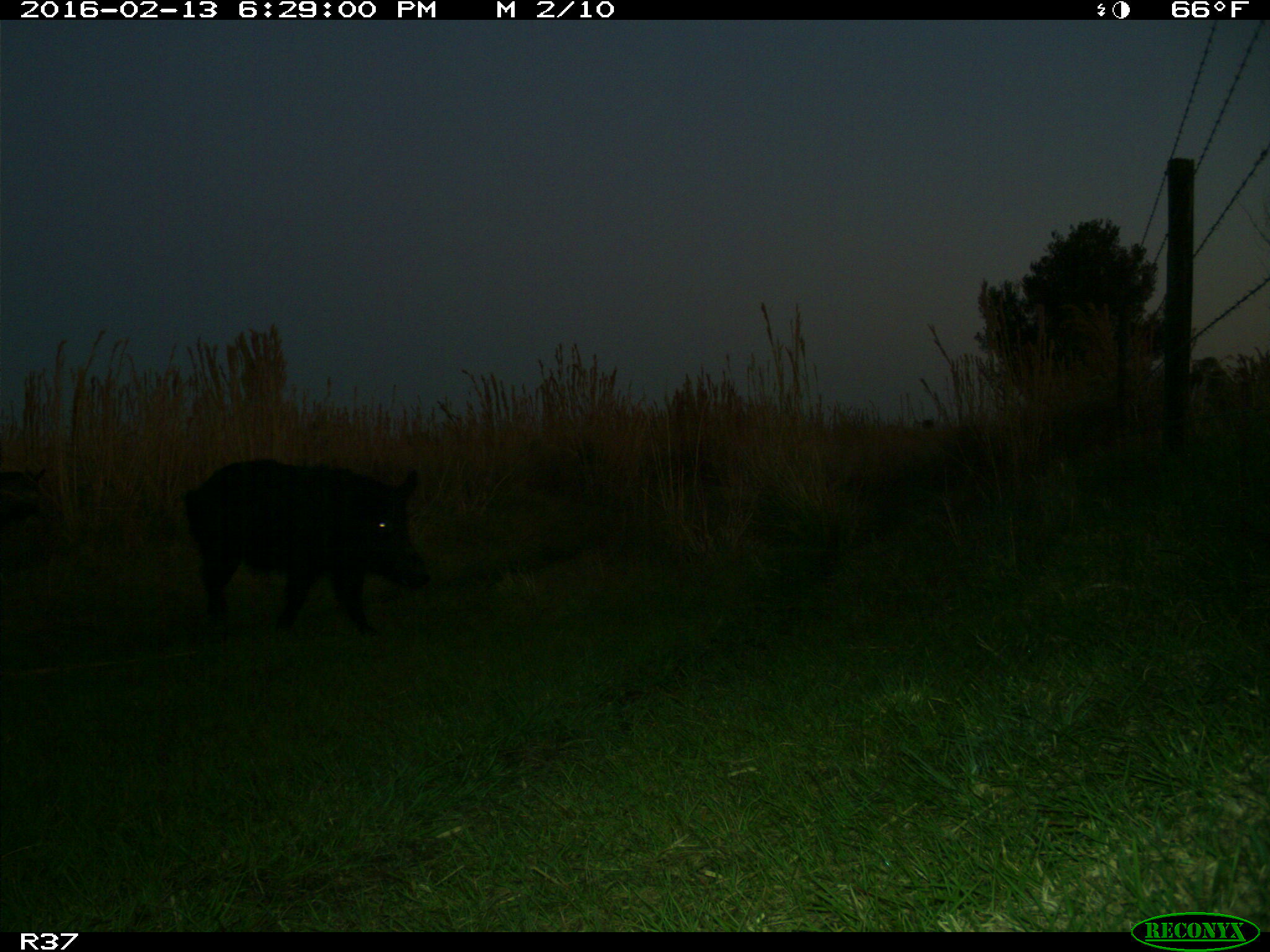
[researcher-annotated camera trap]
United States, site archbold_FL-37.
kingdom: Animalia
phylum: Chordata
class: Mammalia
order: Artiodactyla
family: Suidae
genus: Sus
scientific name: Sus scrofa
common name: wild boar